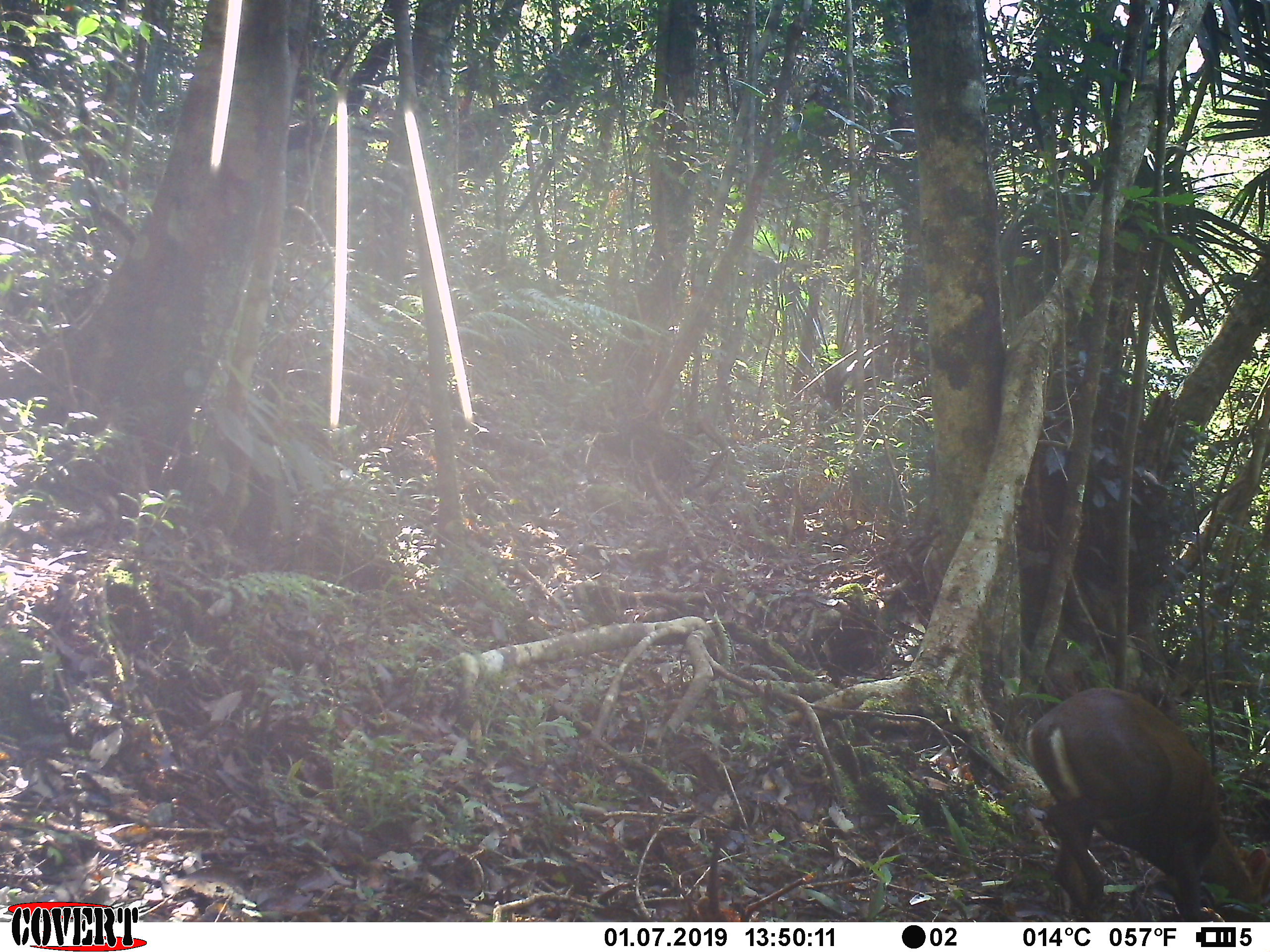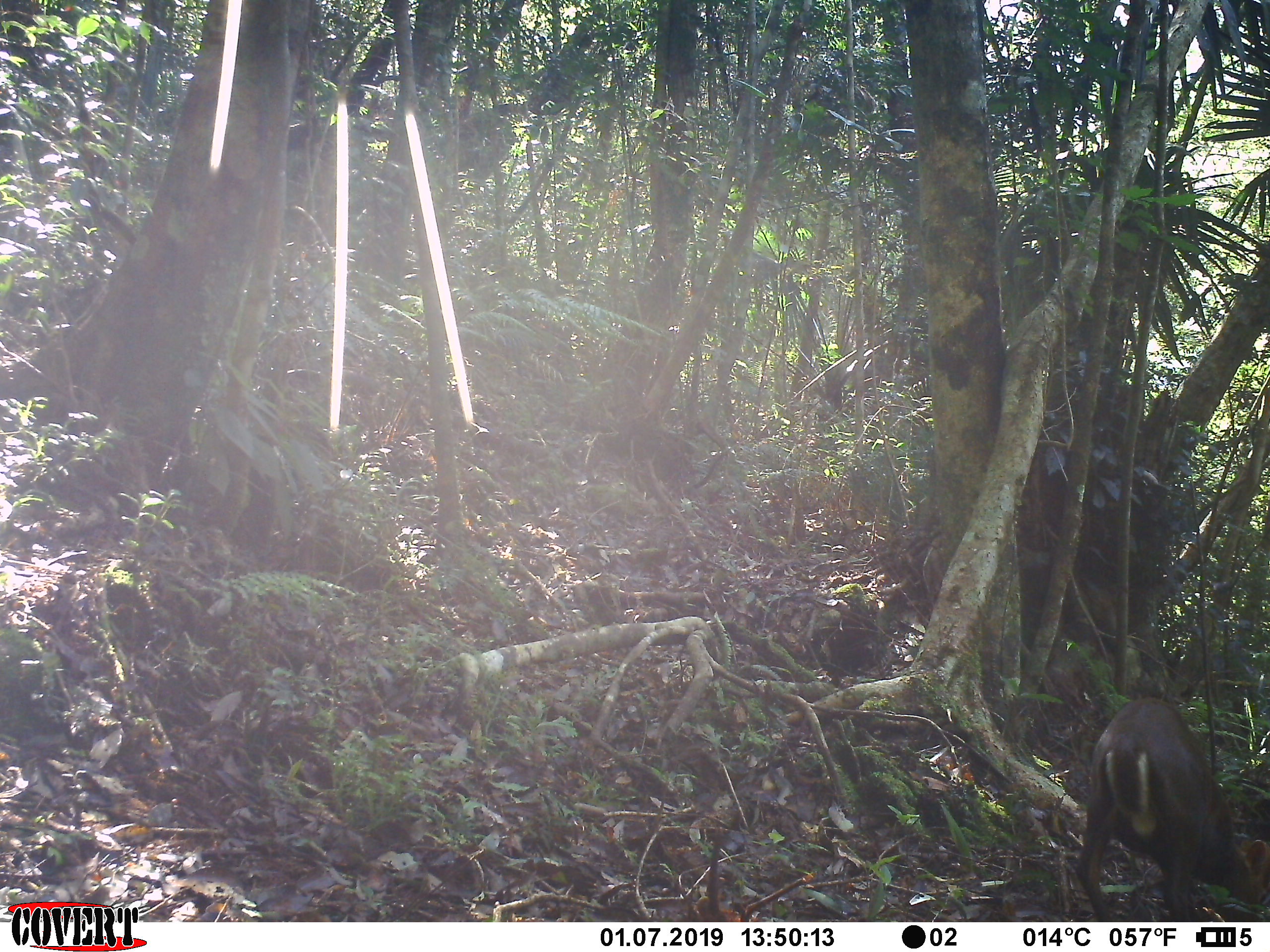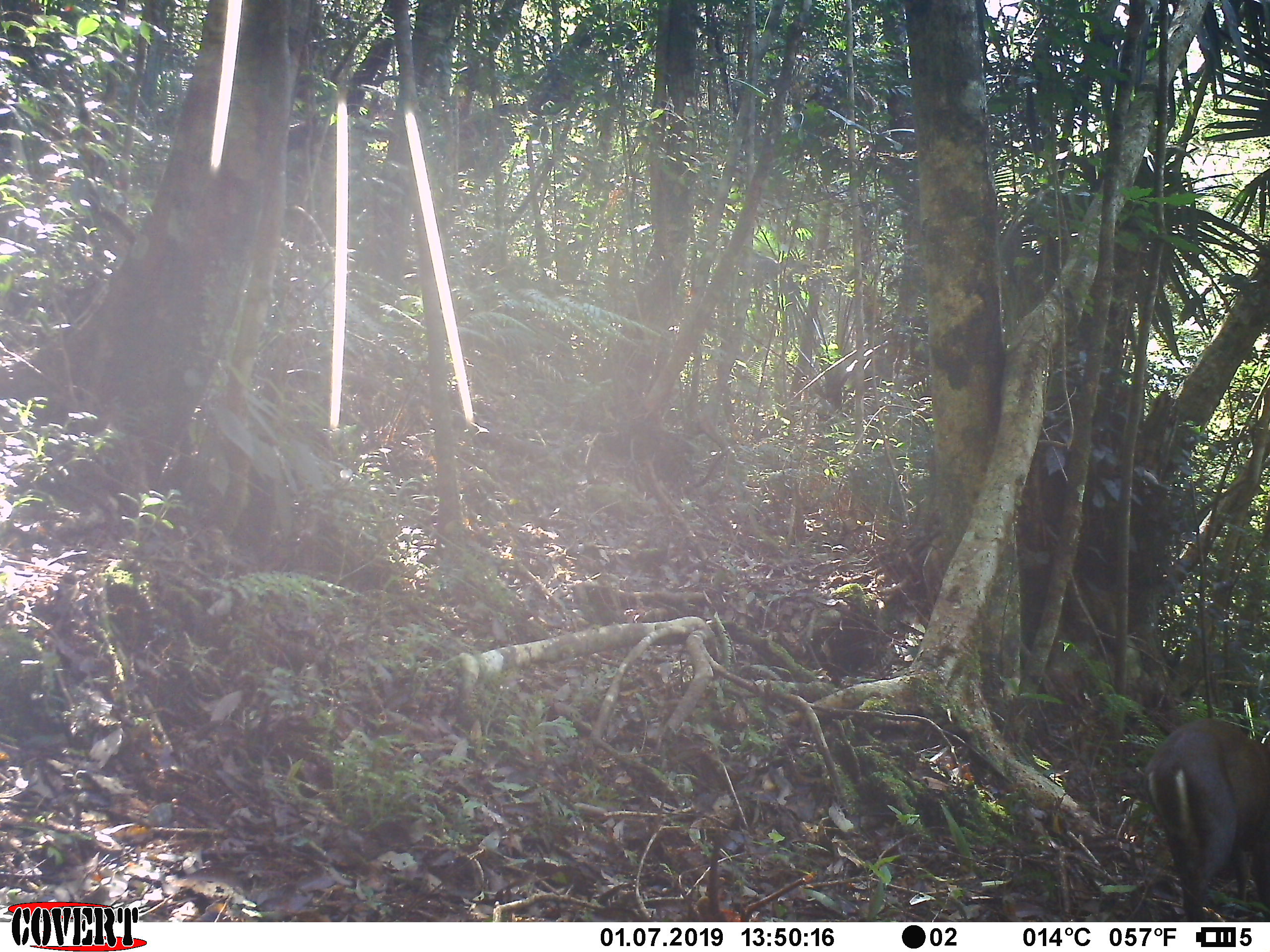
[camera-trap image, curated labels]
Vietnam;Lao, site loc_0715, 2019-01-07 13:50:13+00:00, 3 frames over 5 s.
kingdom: Animalia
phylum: Chordata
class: Mammalia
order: Artiodactyla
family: Cervidae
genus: Muntiacus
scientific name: Muntiacus rooseveltorum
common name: roosevelt's muntjac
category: roosevelts muntjac group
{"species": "roosevelts muntjac group (roosevelt's muntjac) (Muntiacus rooseveltorum)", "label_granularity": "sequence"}